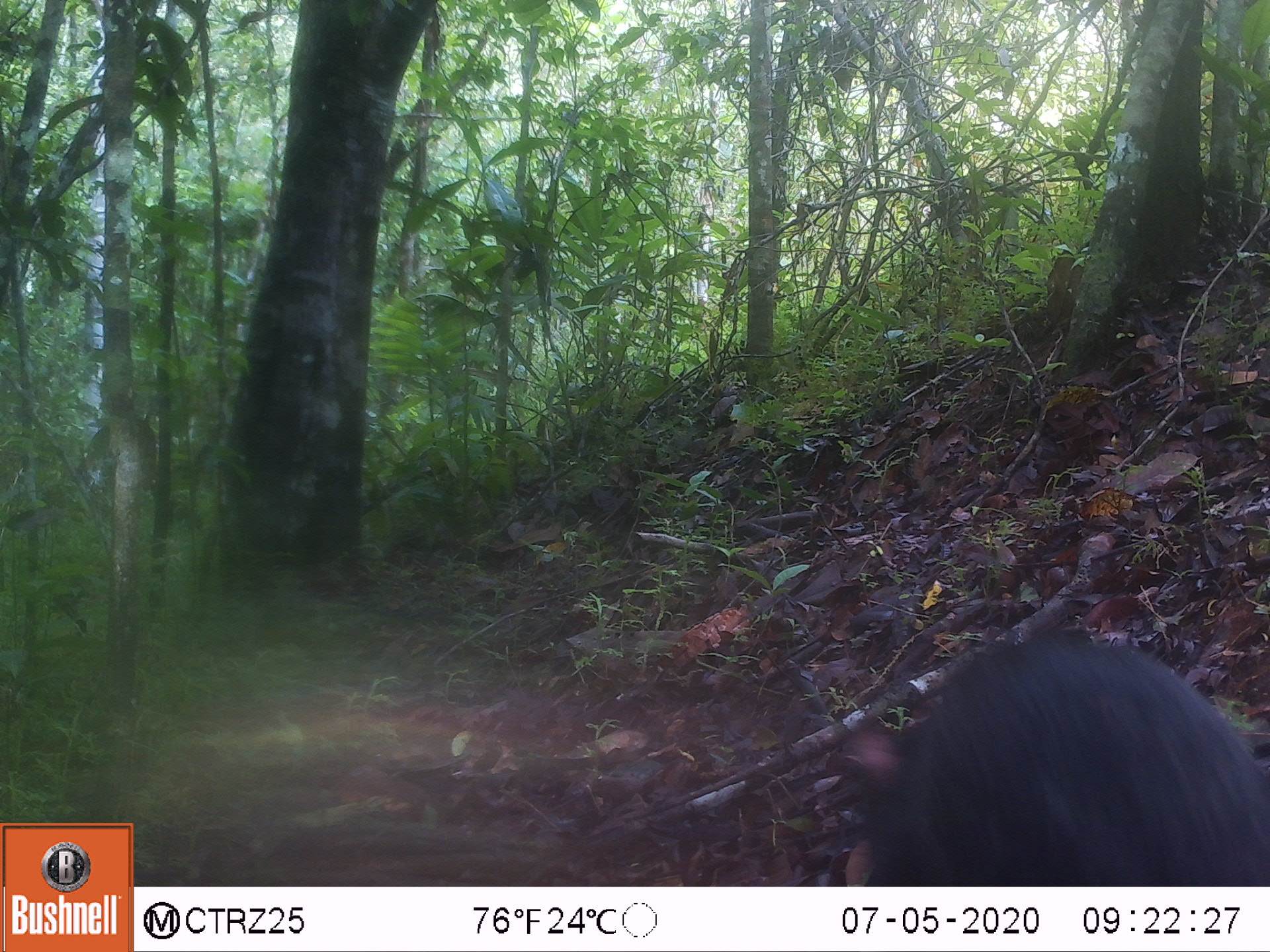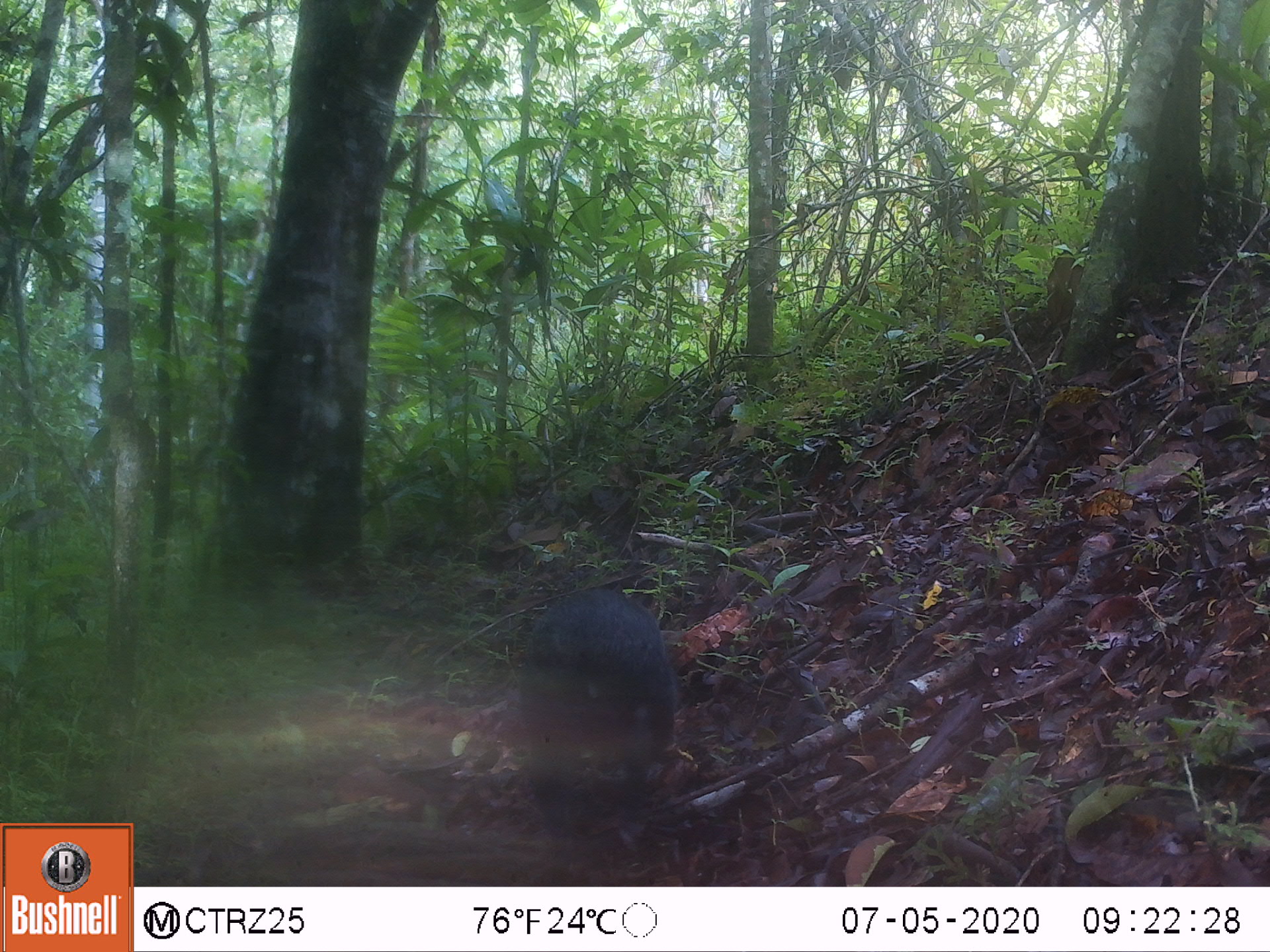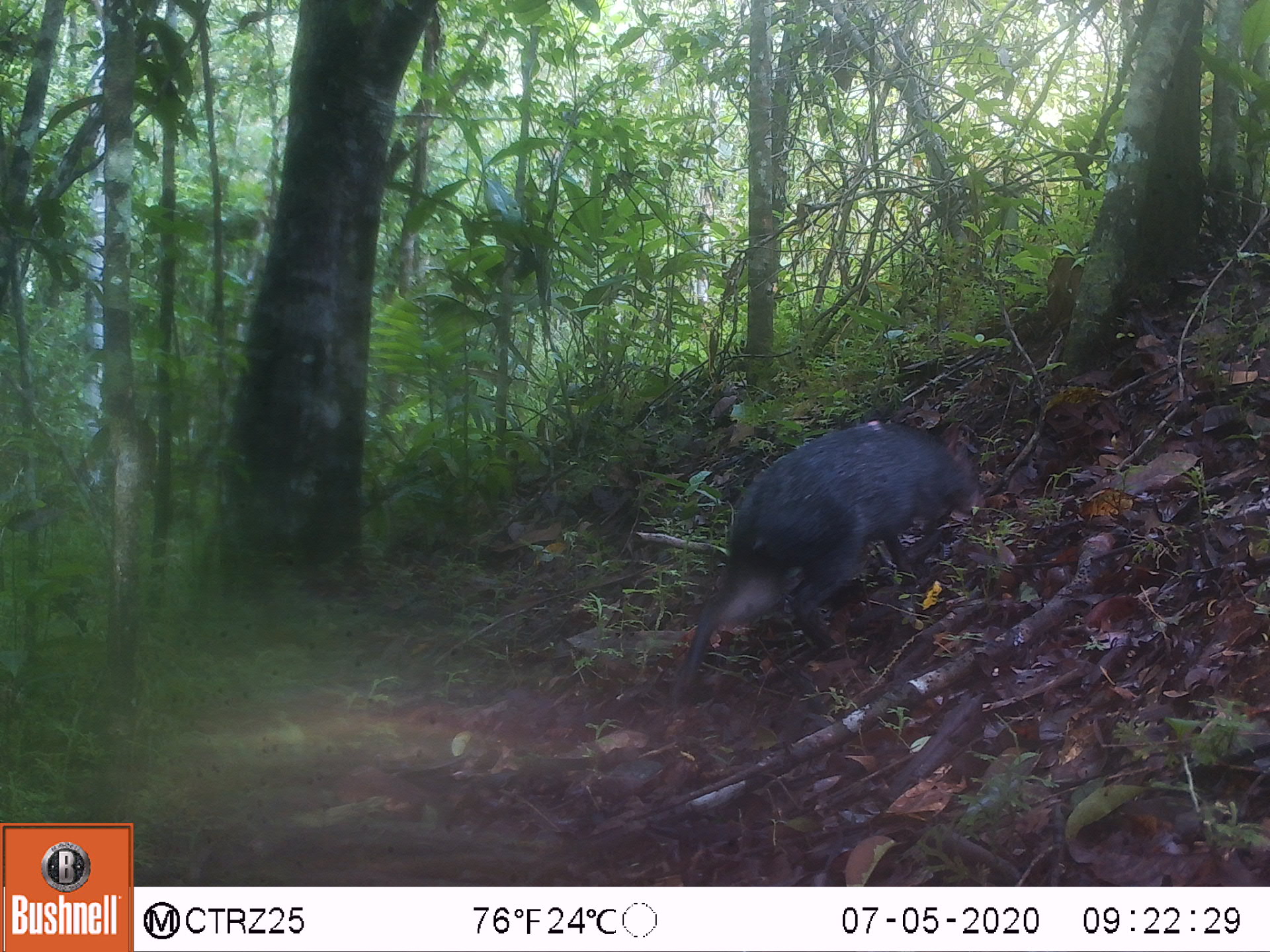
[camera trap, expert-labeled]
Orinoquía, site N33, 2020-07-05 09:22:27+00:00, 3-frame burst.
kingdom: Animalia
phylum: Chordata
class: Mammalia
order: Rodentia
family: Dasyproctidae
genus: Dasyprocta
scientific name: Dasyprocta fuliginosa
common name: black agouti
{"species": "black agouti (Dasyprocta fuliginosa)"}